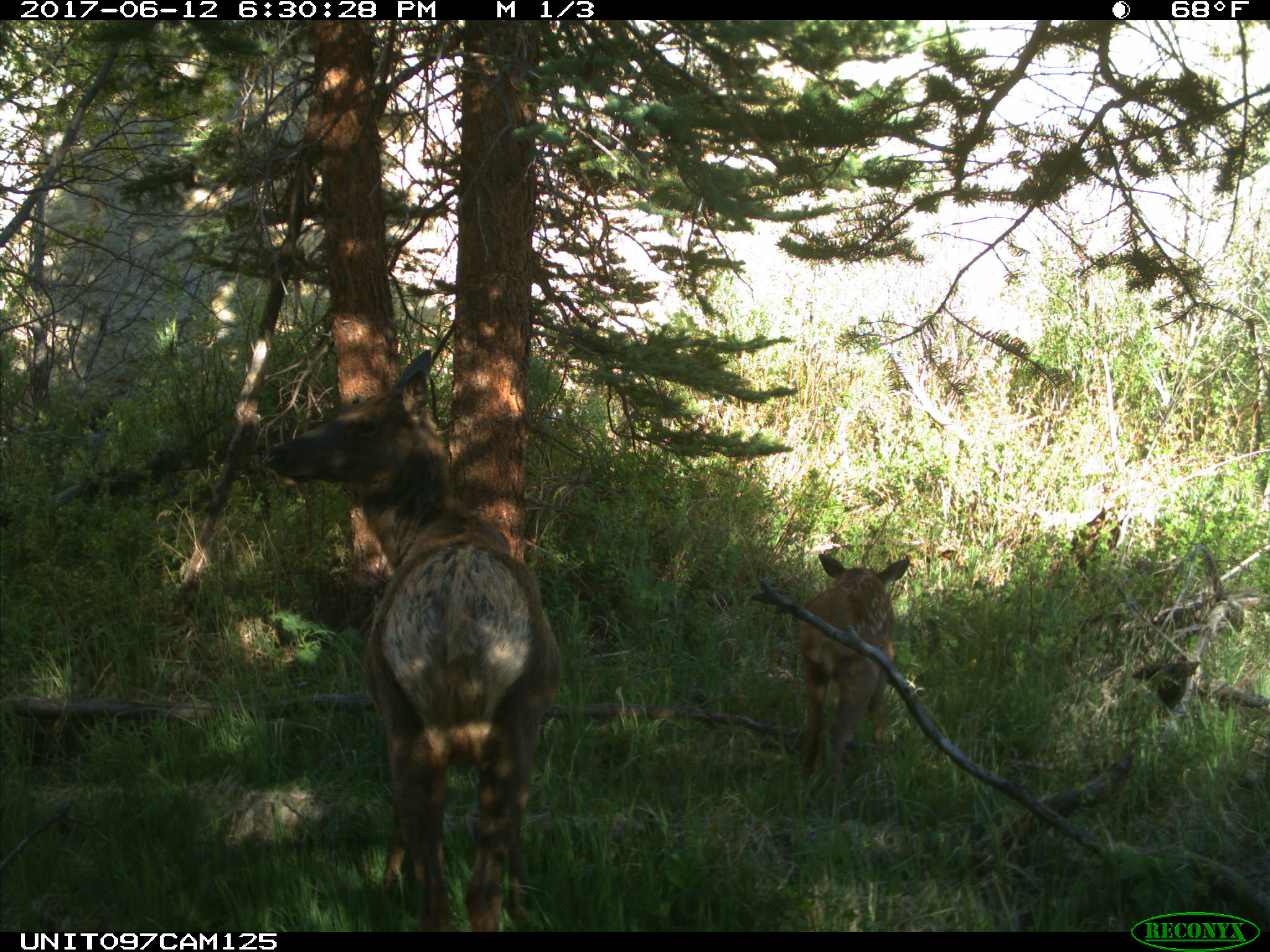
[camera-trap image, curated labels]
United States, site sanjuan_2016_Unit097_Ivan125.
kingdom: Animalia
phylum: Chordata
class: Mammalia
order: Artiodactyla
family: Cervidae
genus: Cervus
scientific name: Cervus elaphus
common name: red deer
Cervus elaphus (red deer).